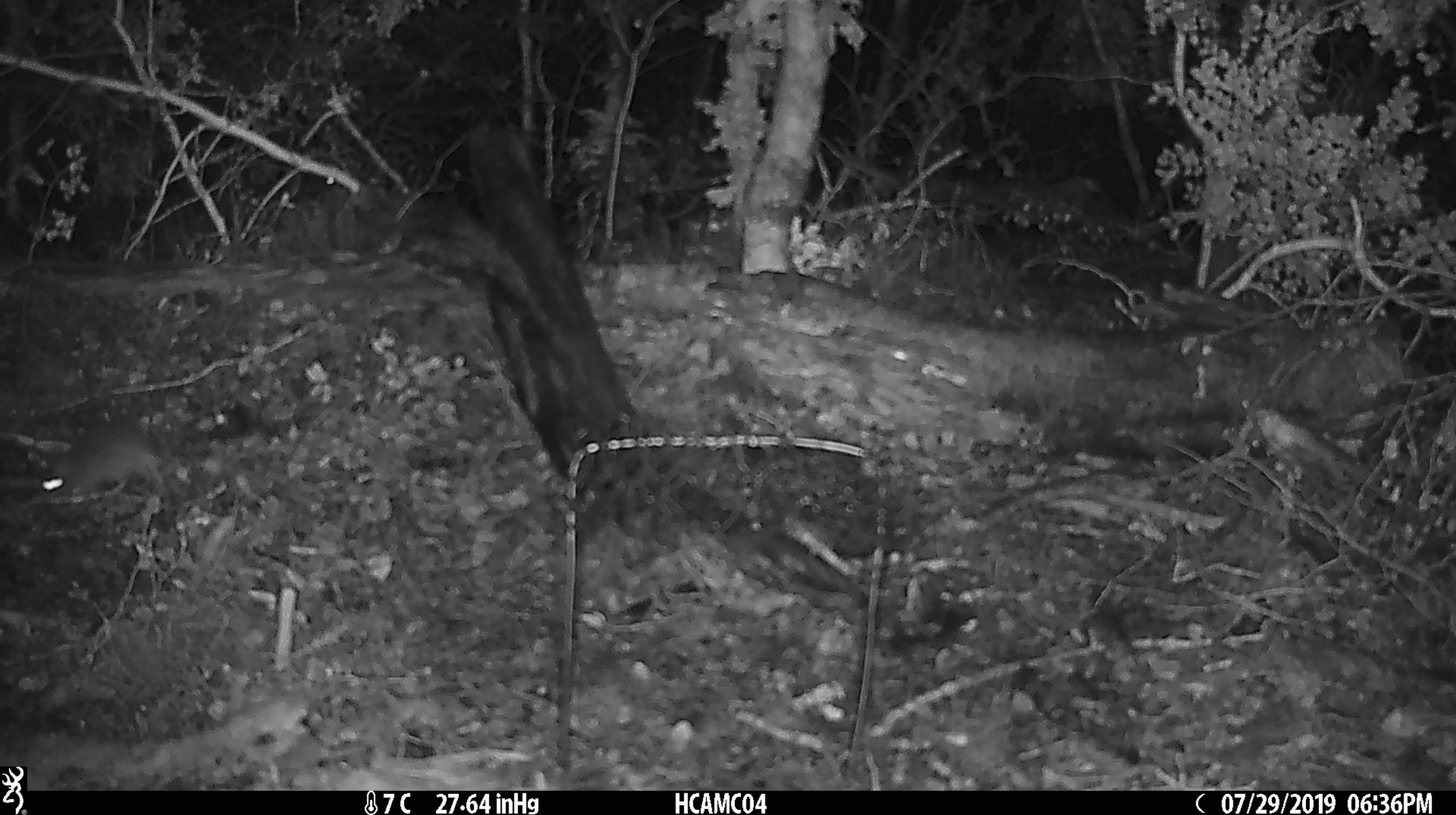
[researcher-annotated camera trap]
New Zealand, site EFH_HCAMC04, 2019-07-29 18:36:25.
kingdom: Animalia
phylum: Chordata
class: Mammalia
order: Rodentia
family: Muridae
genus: Mus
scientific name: Mus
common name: mouse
Mouse (Mus).